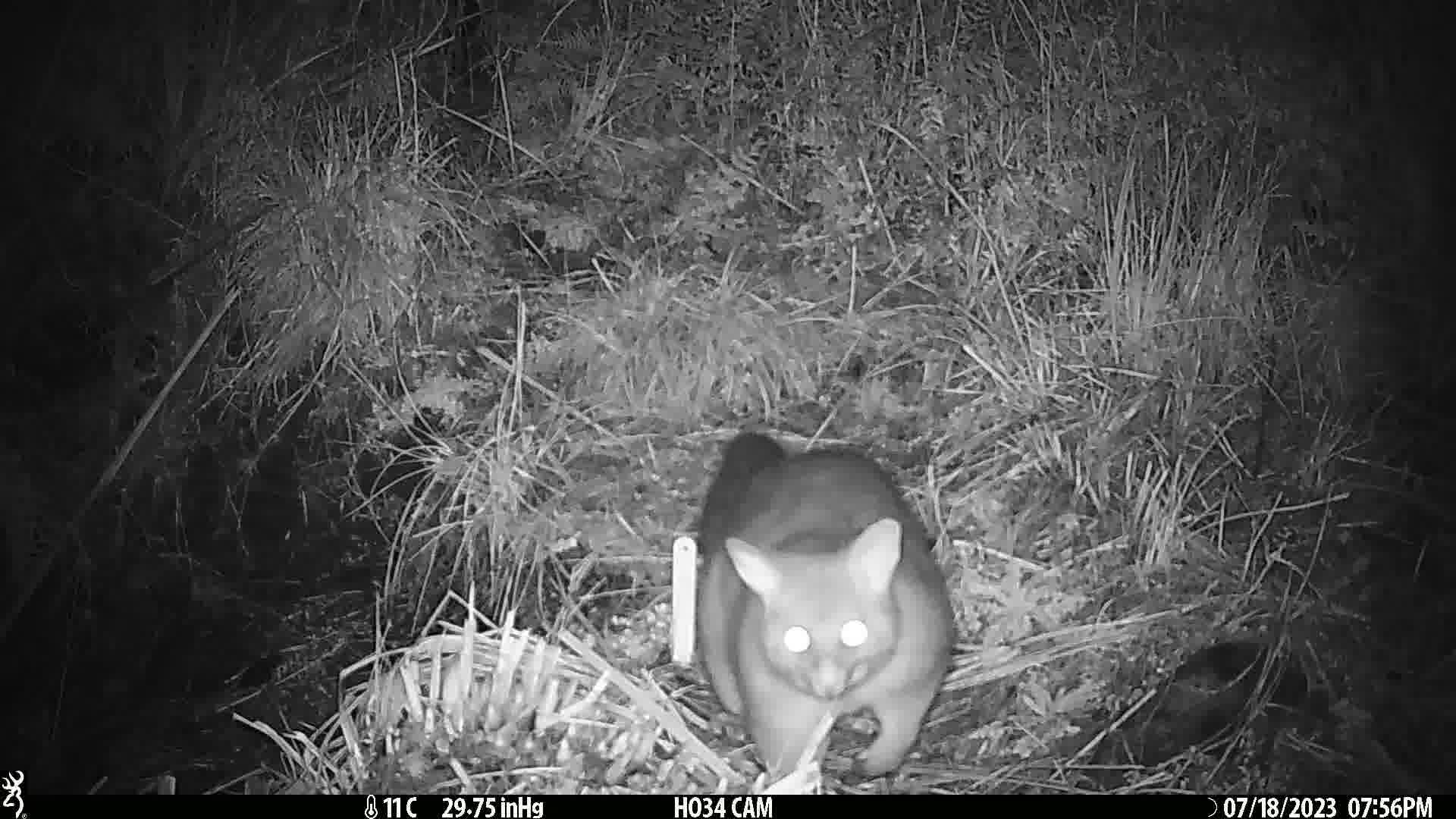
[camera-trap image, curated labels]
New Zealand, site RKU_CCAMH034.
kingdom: Animalia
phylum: Chordata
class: Mammalia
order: Diprotodontia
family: Phalangeridae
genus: Trichosurus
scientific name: Trichosurus vulpecula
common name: common brushtail possum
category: possum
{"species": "possum (common brushtail possum) (Trichosurus vulpecula)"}